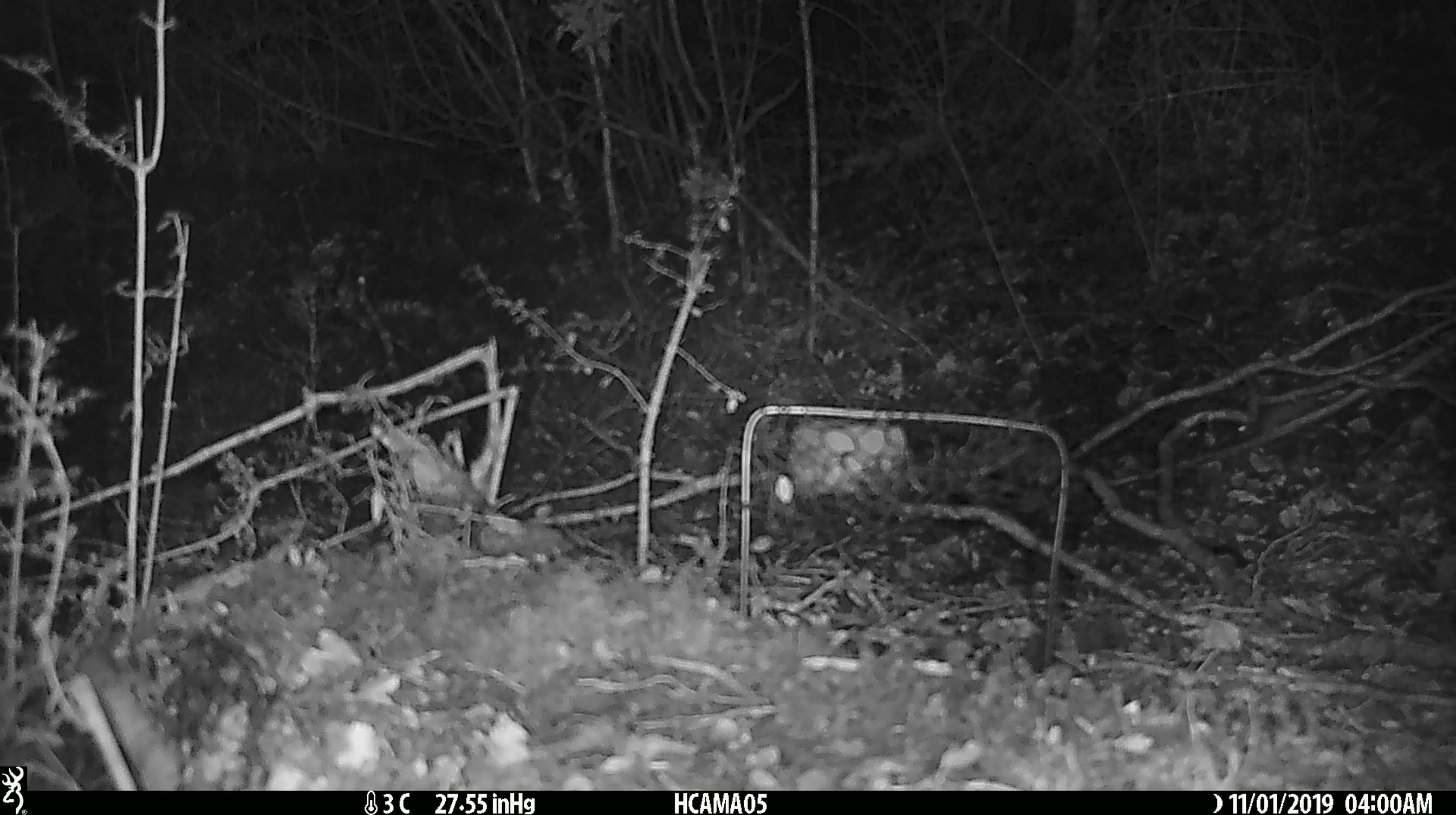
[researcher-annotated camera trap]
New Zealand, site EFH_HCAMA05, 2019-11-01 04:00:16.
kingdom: Animalia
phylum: Chordata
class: Mammalia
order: Rodentia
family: Muridae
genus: Mus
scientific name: Mus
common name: mouse